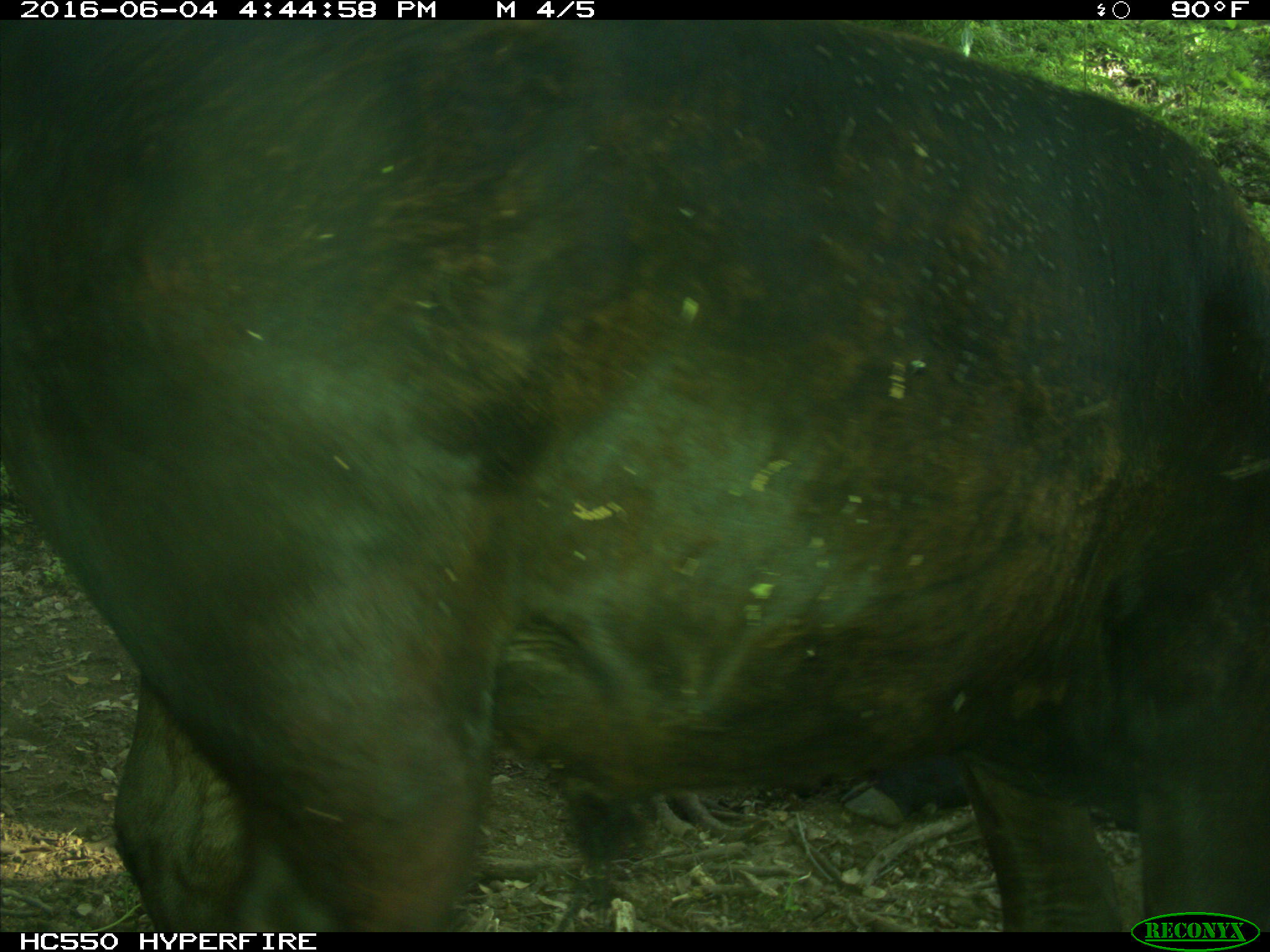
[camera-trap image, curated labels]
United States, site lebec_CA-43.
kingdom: Animalia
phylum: Chordata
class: Mammalia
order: Artiodactyla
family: Bovidae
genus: Bos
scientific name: Bos taurus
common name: domestic cow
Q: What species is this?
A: Bos taurus (domestic cow).